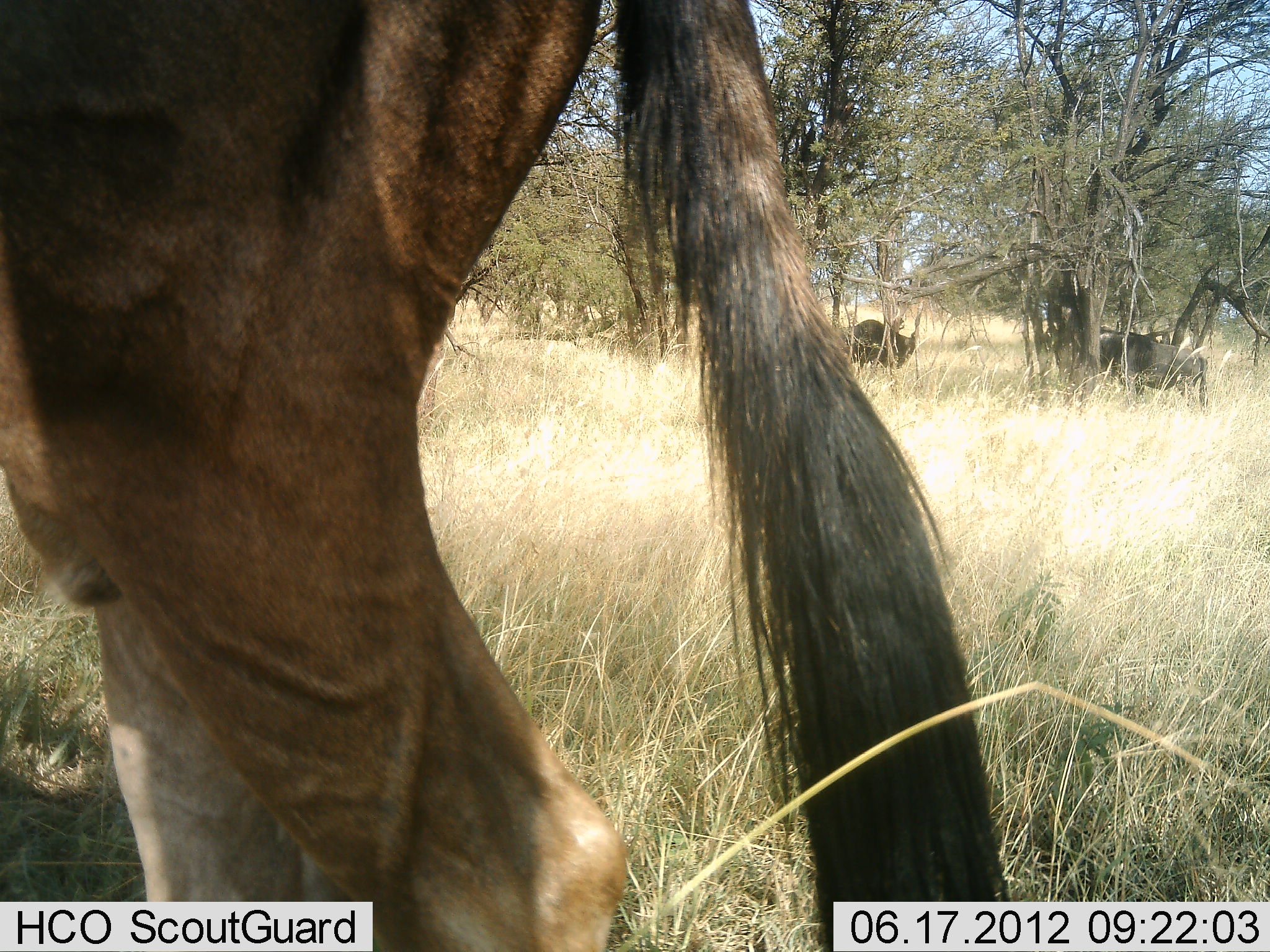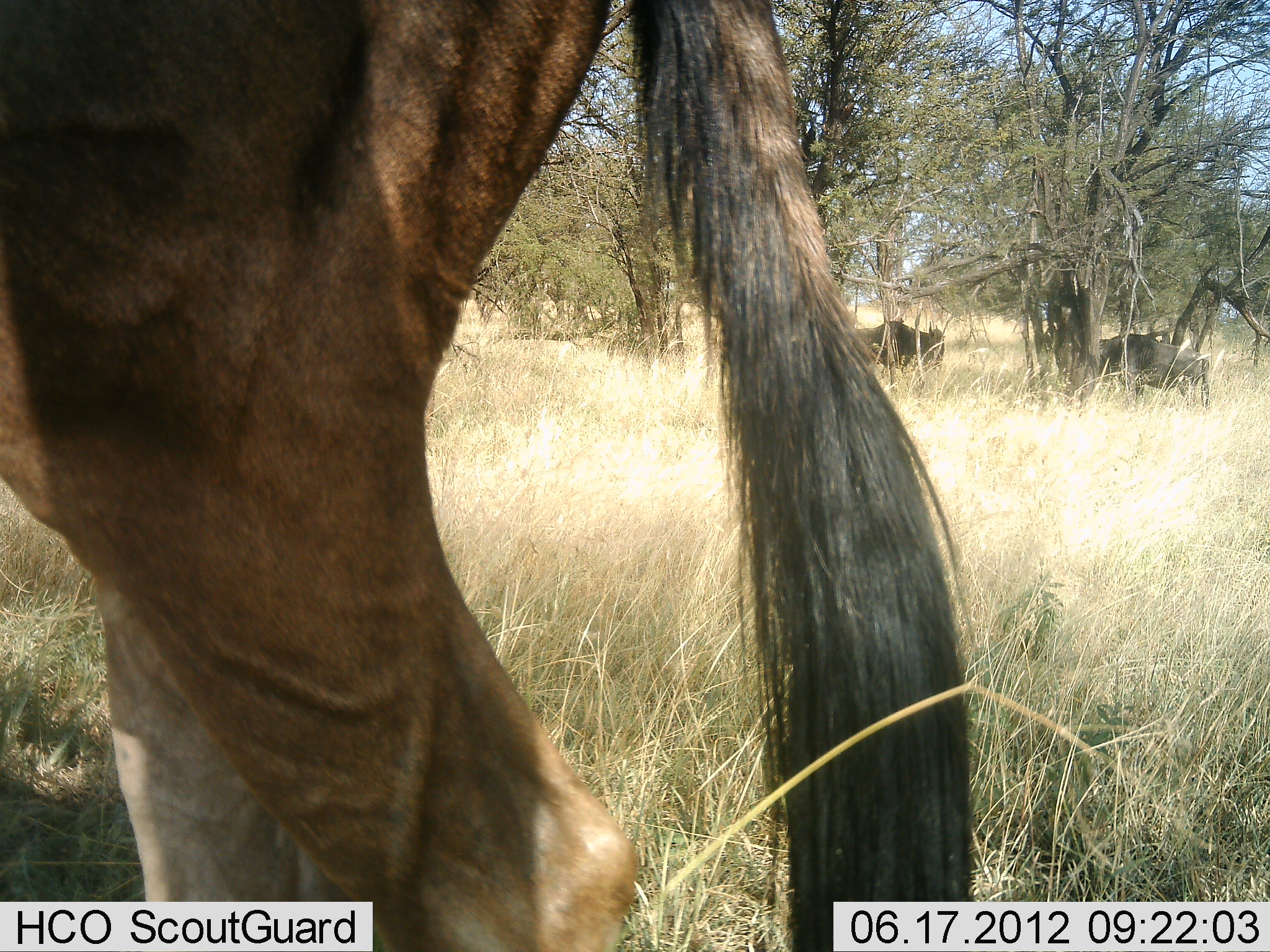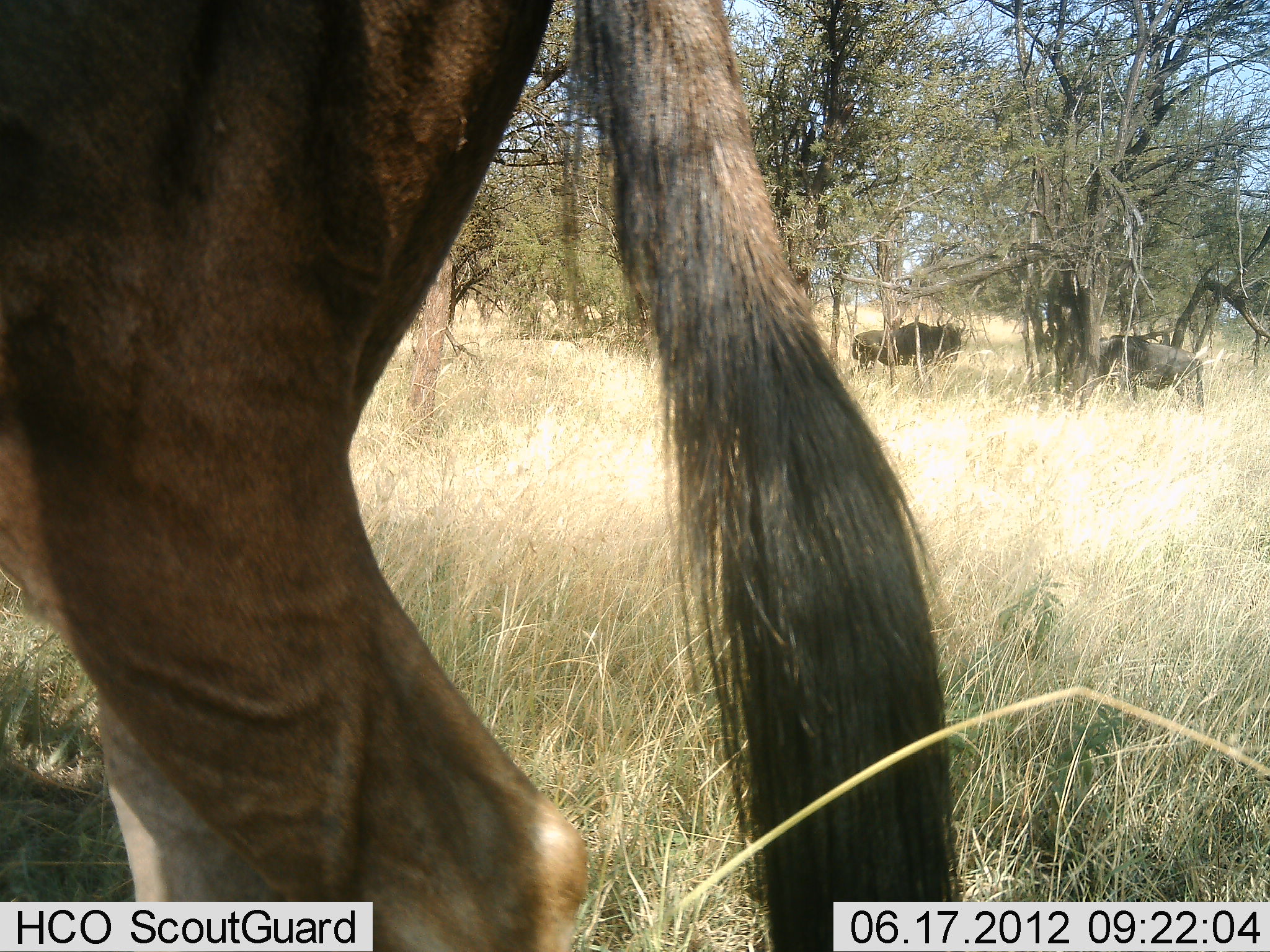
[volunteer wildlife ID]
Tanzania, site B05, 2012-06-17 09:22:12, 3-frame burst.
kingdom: Animalia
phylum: Chordata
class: Mammalia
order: Artiodactyla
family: Bovidae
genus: Connochaetes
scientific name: Connochaetes taurinus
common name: blue wildebeest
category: wildebeest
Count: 3.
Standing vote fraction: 100%.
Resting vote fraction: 0%.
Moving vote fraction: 30%.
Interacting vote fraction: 0%.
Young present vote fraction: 0%.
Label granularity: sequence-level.